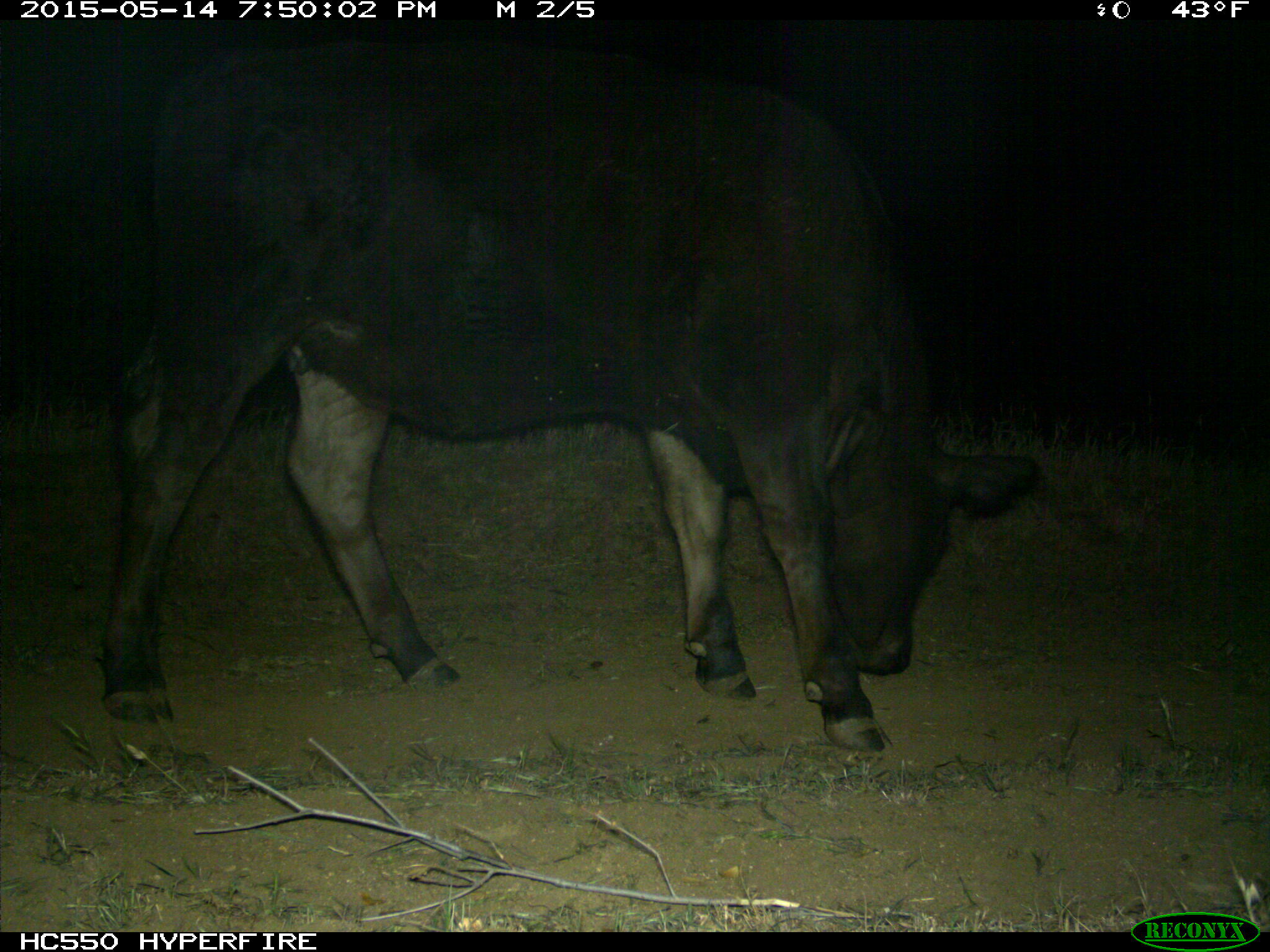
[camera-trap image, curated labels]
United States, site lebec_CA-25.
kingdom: Animalia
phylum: Chordata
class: Mammalia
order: Artiodactyla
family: Bovidae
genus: Bos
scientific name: Bos taurus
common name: domestic cow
Bos taurus (domestic cow).